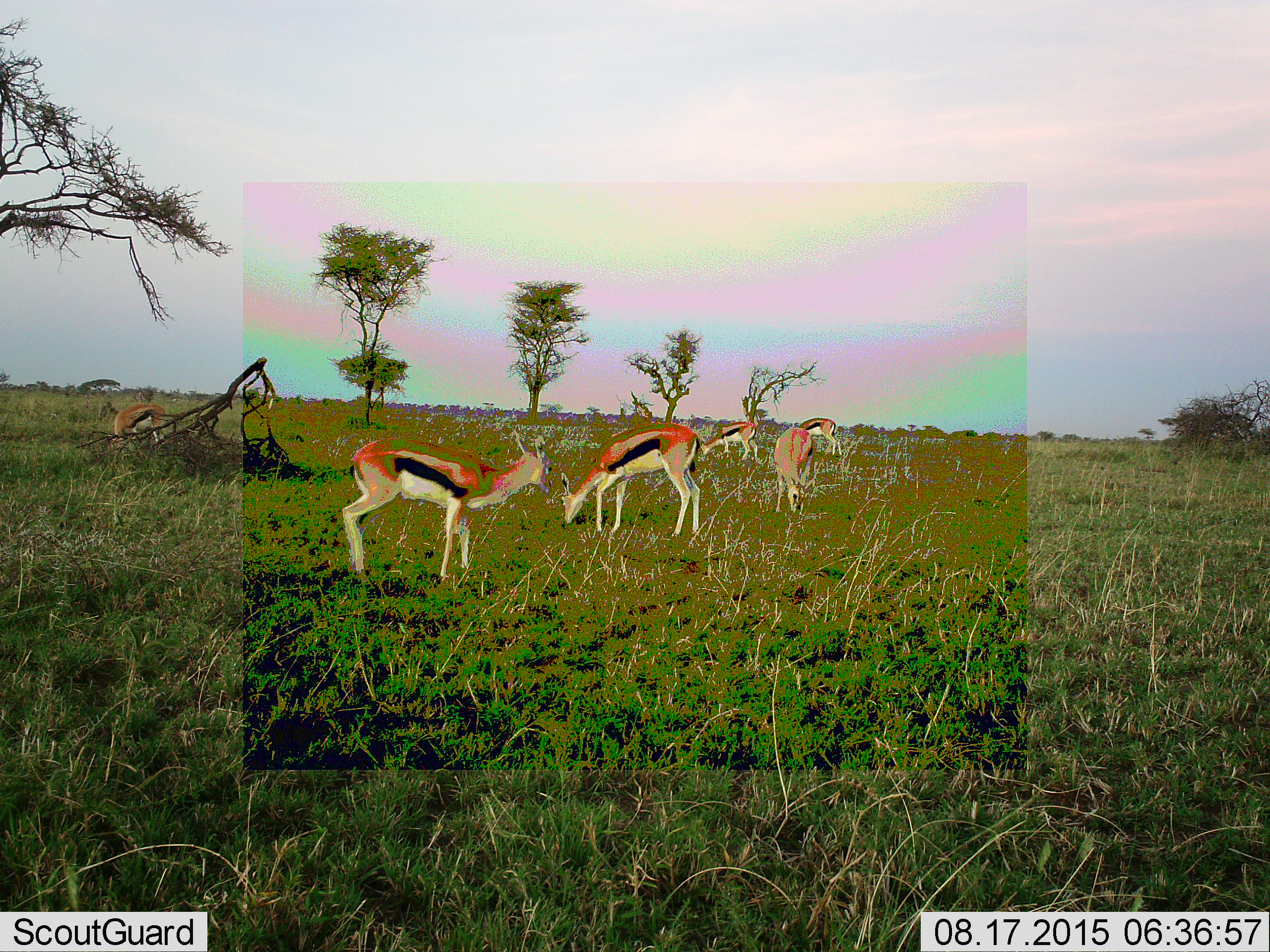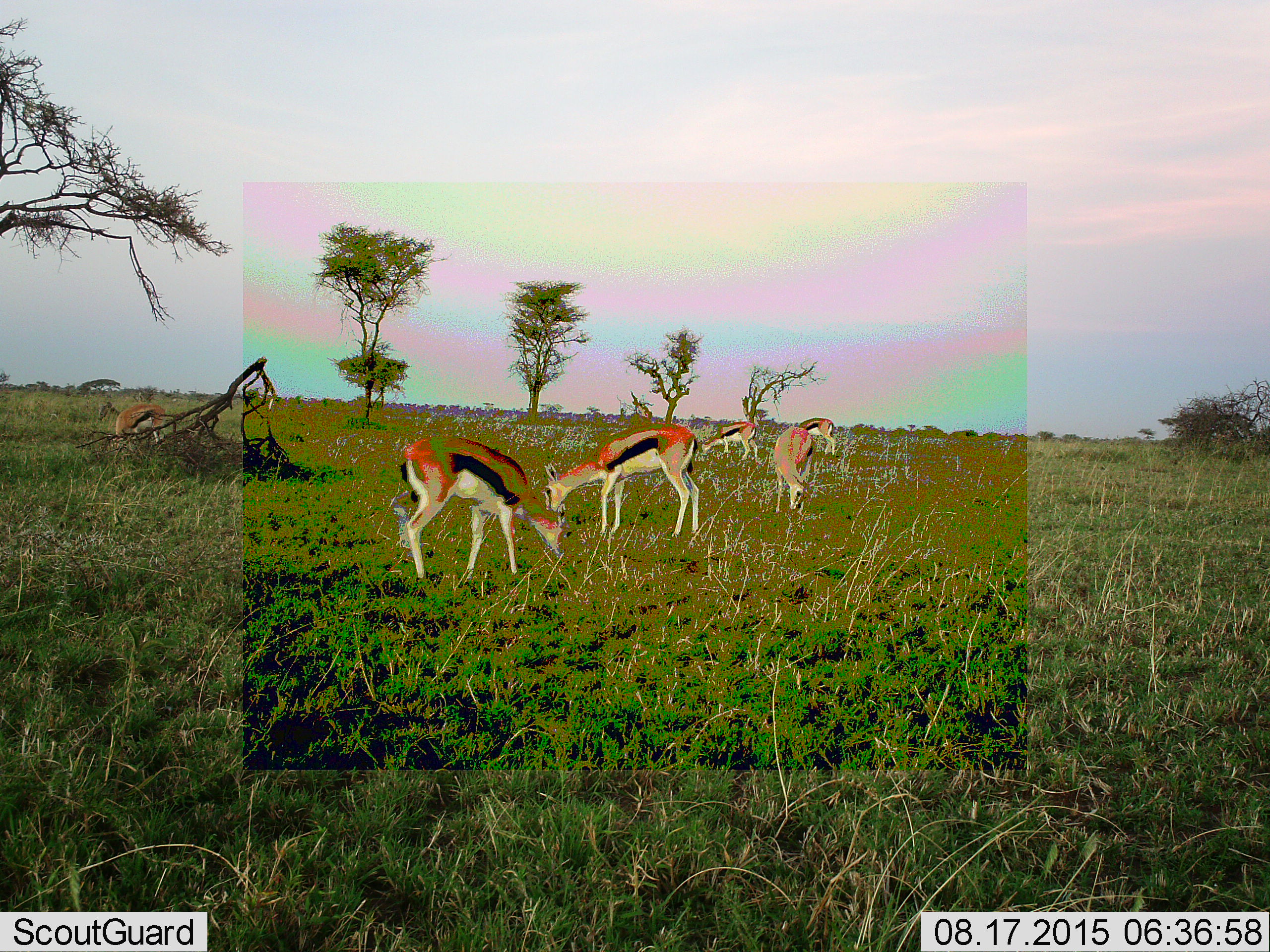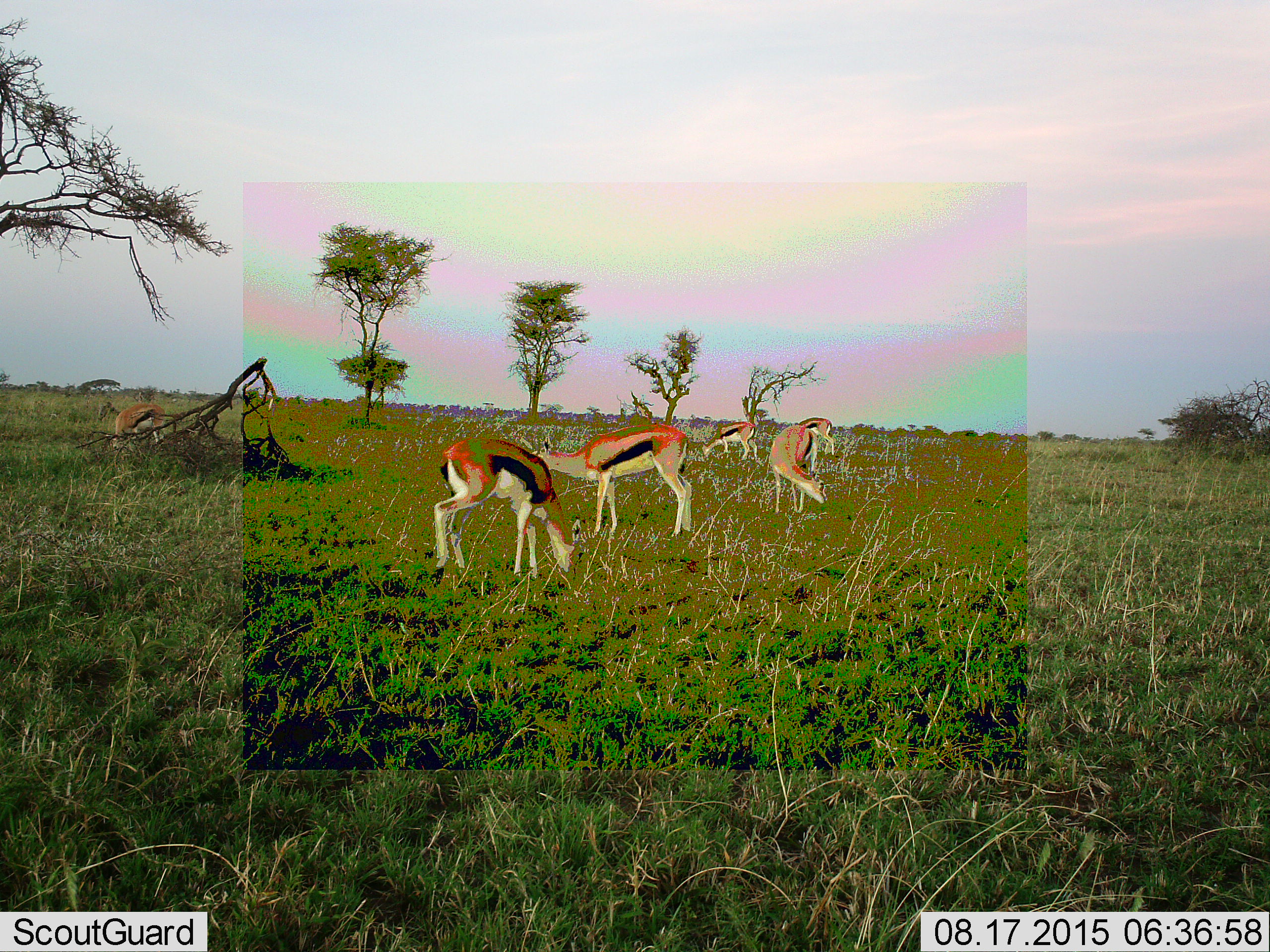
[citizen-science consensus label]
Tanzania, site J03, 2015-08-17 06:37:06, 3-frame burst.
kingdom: Animalia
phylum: Chordata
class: Mammalia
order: Artiodactyla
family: Bovidae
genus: Eudorcas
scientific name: Eudorcas thomsonii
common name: thomson's gazelle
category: gazellethomsons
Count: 6.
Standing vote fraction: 40%.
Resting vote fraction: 0%.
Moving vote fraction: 50%.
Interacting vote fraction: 0%.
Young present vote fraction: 0%.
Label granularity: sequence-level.